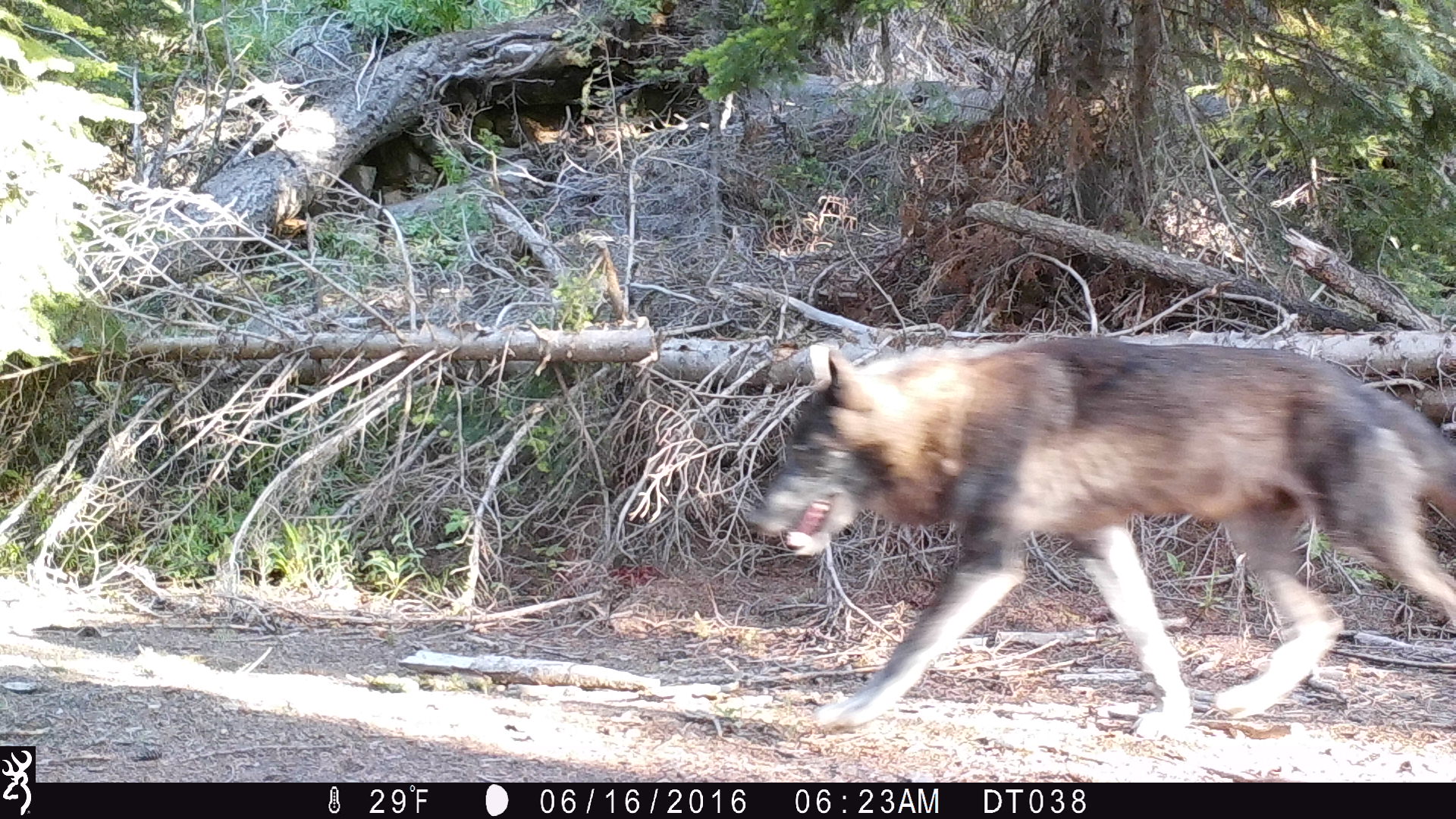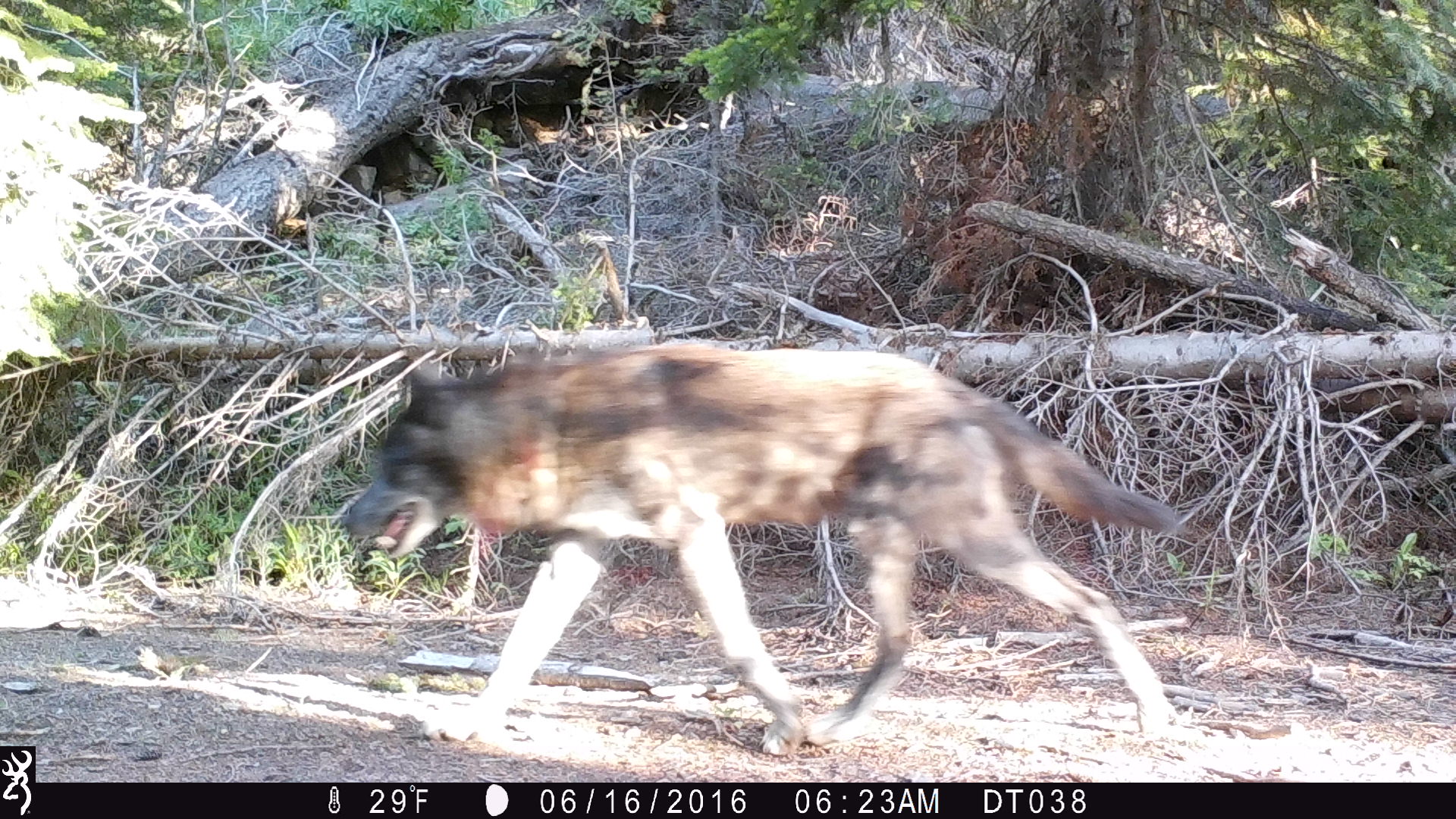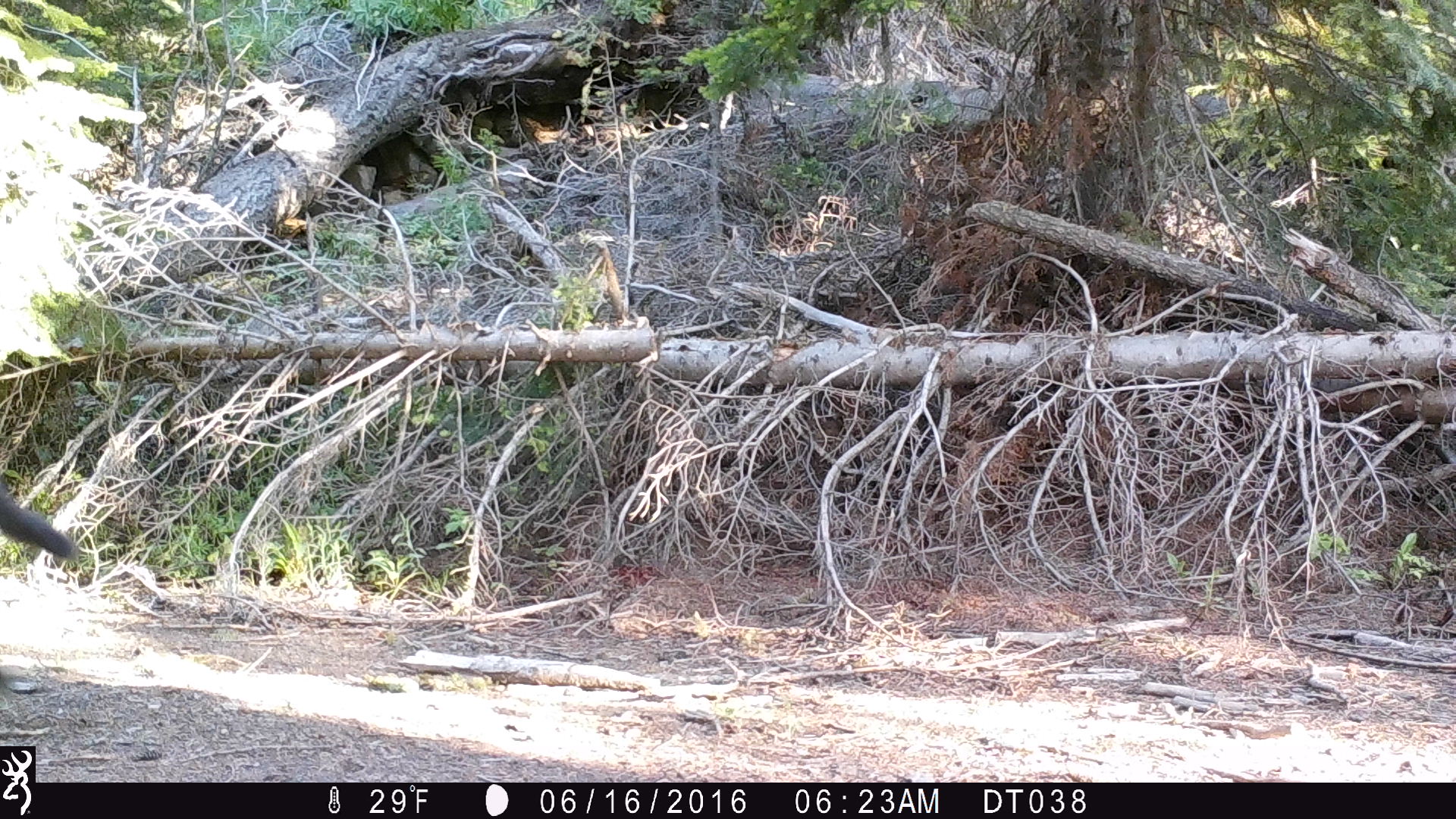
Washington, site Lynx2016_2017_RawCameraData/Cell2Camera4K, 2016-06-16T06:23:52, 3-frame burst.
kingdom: Animalia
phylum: Chordata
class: Mammalia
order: Carnivora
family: Canidae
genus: Canis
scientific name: Canis lupus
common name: gray wolf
Canis lupus (gray wolf). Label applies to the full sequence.